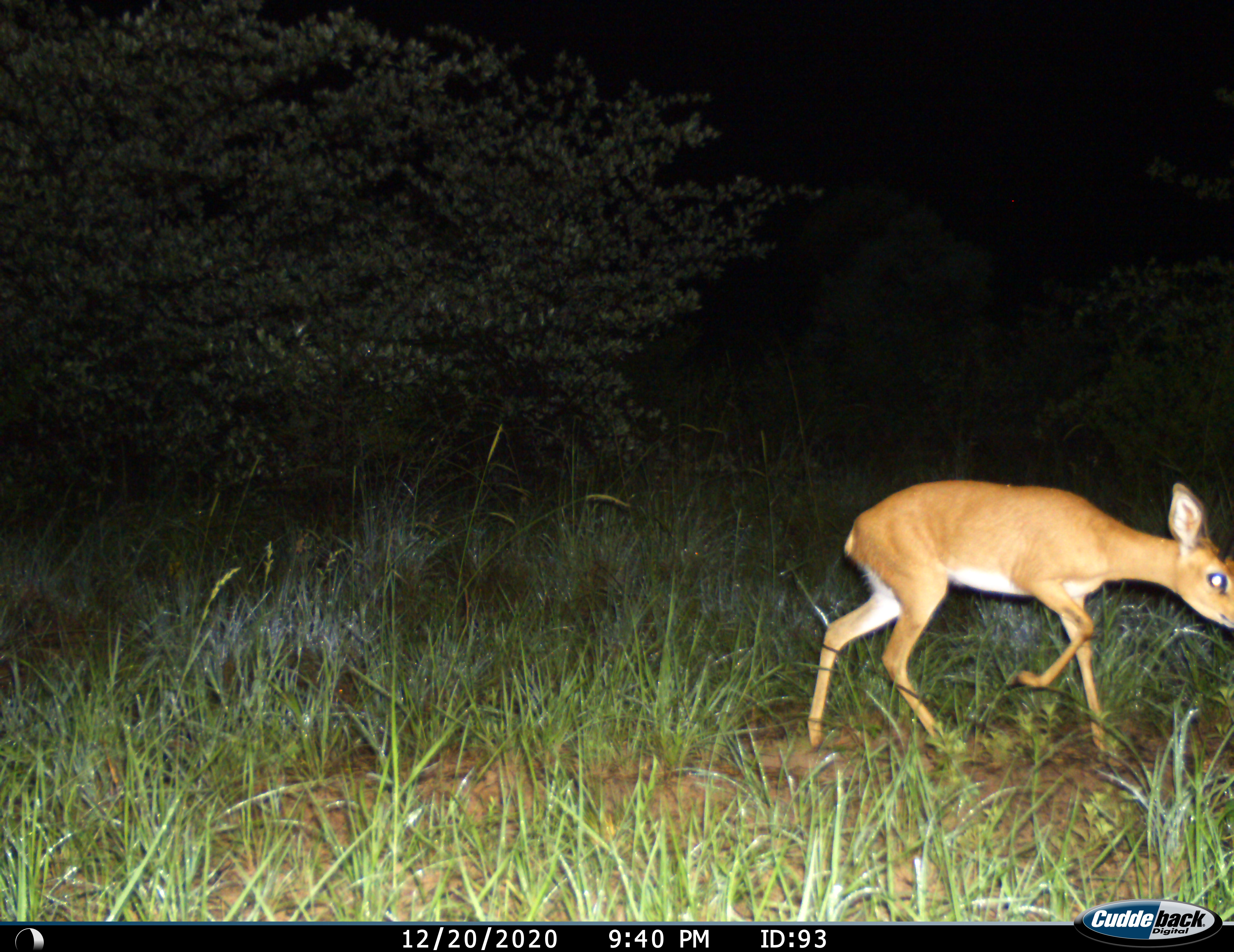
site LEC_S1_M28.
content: unidentified animal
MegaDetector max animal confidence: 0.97